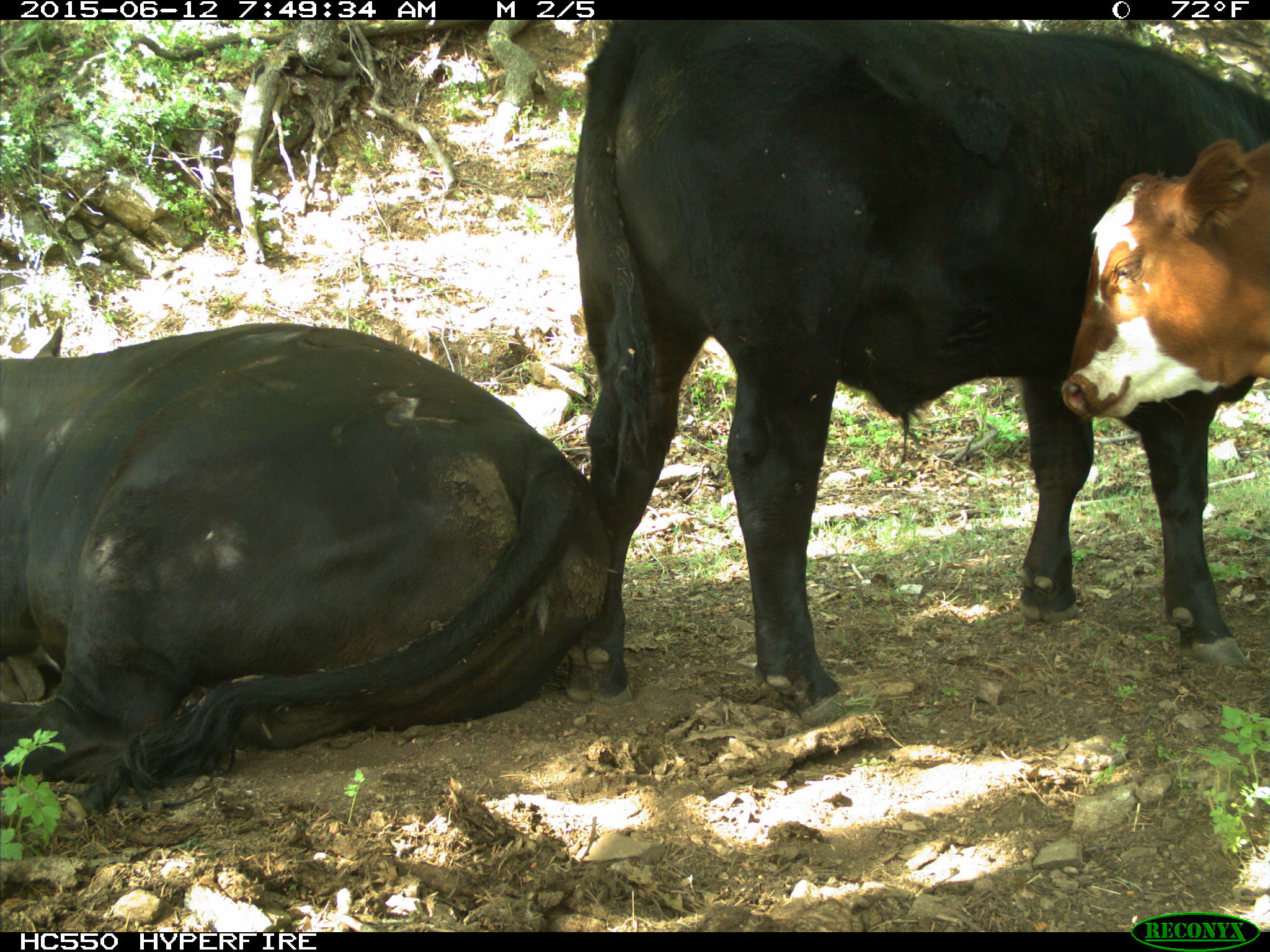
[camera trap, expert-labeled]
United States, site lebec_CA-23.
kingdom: Animalia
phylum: Chordata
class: Mammalia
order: Artiodactyla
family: Bovidae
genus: Bos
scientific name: Bos taurus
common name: domestic cow